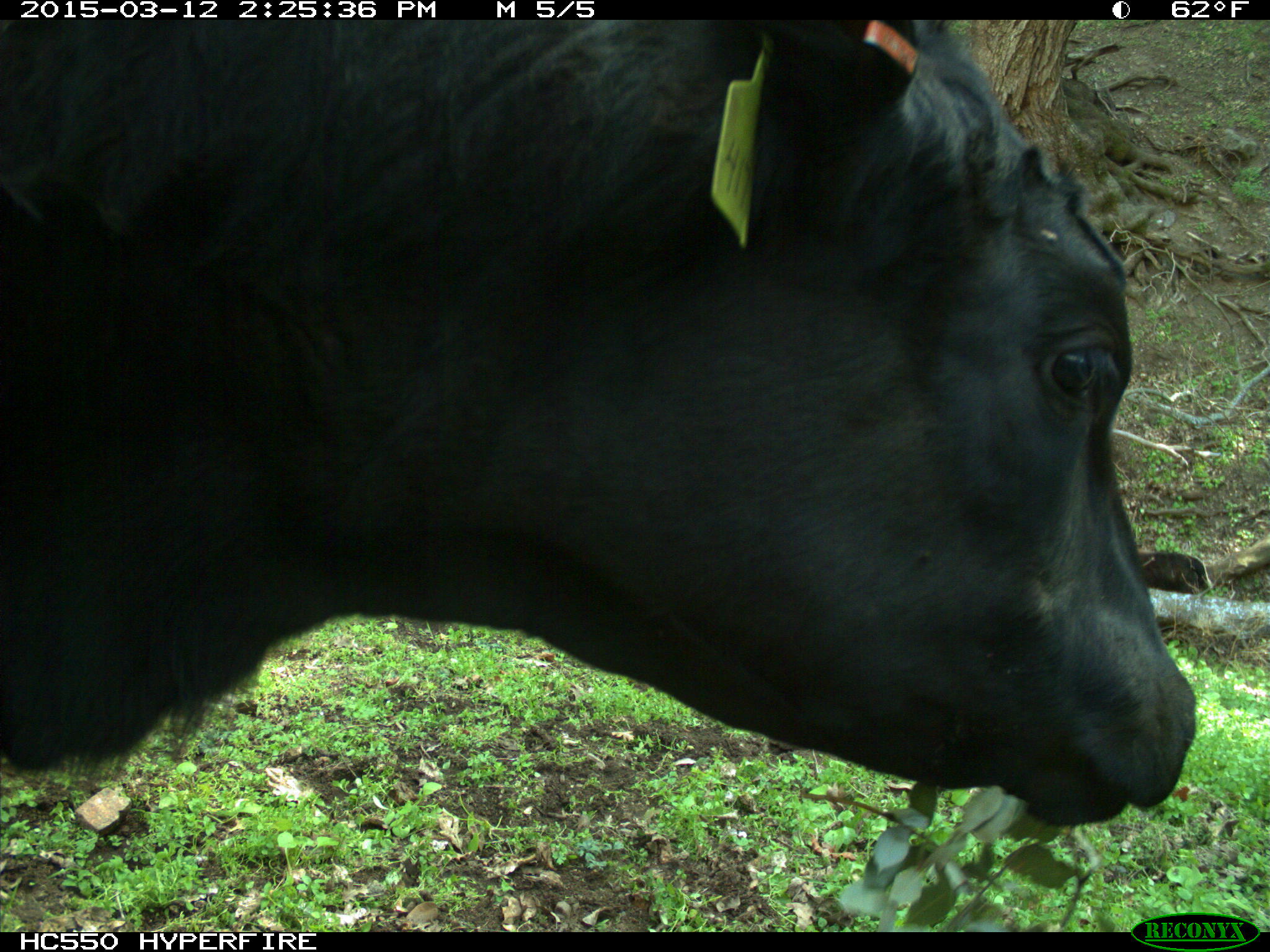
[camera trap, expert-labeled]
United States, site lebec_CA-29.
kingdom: Animalia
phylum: Chordata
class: Mammalia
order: Artiodactyla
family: Bovidae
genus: Bos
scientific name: Bos taurus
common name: domestic cow